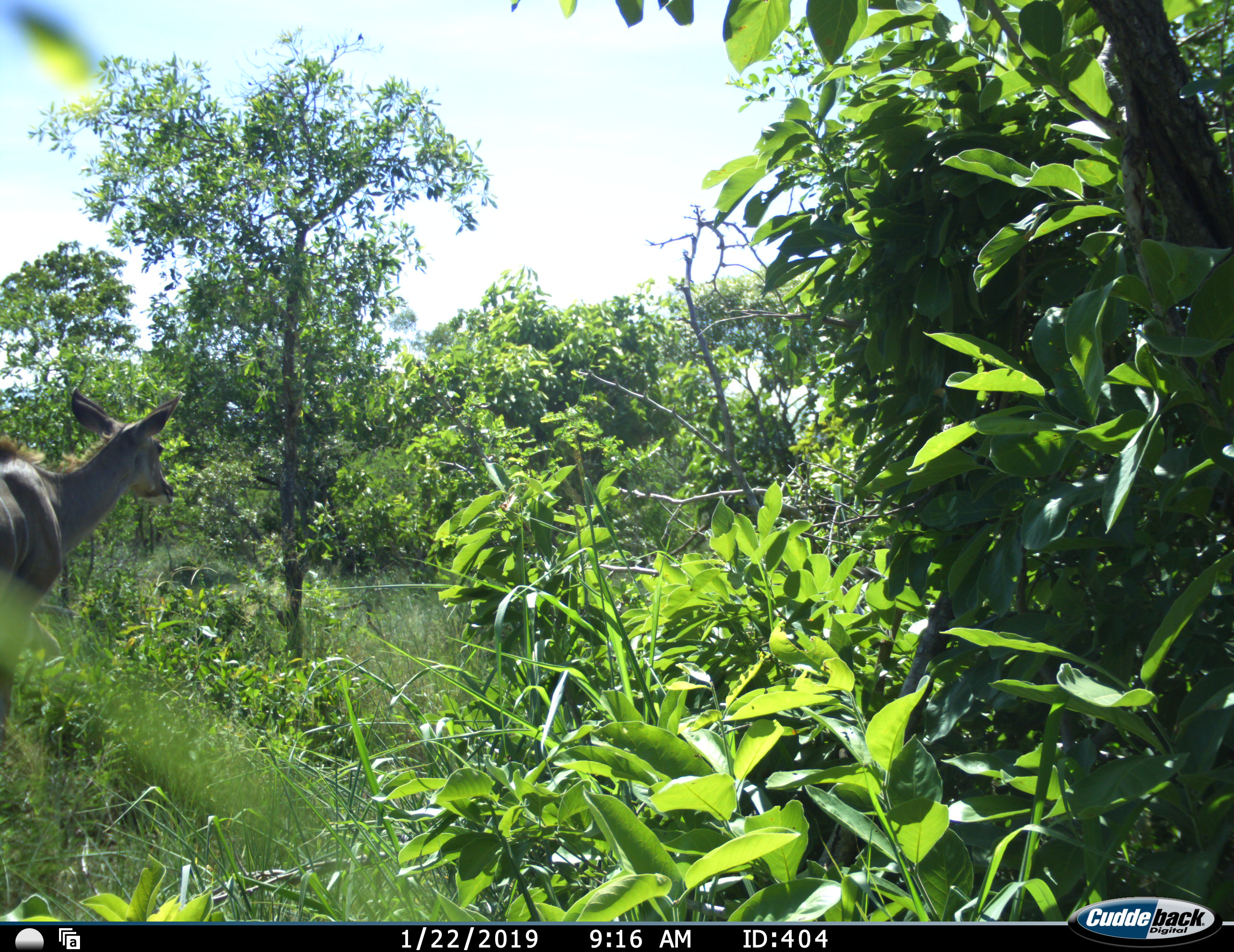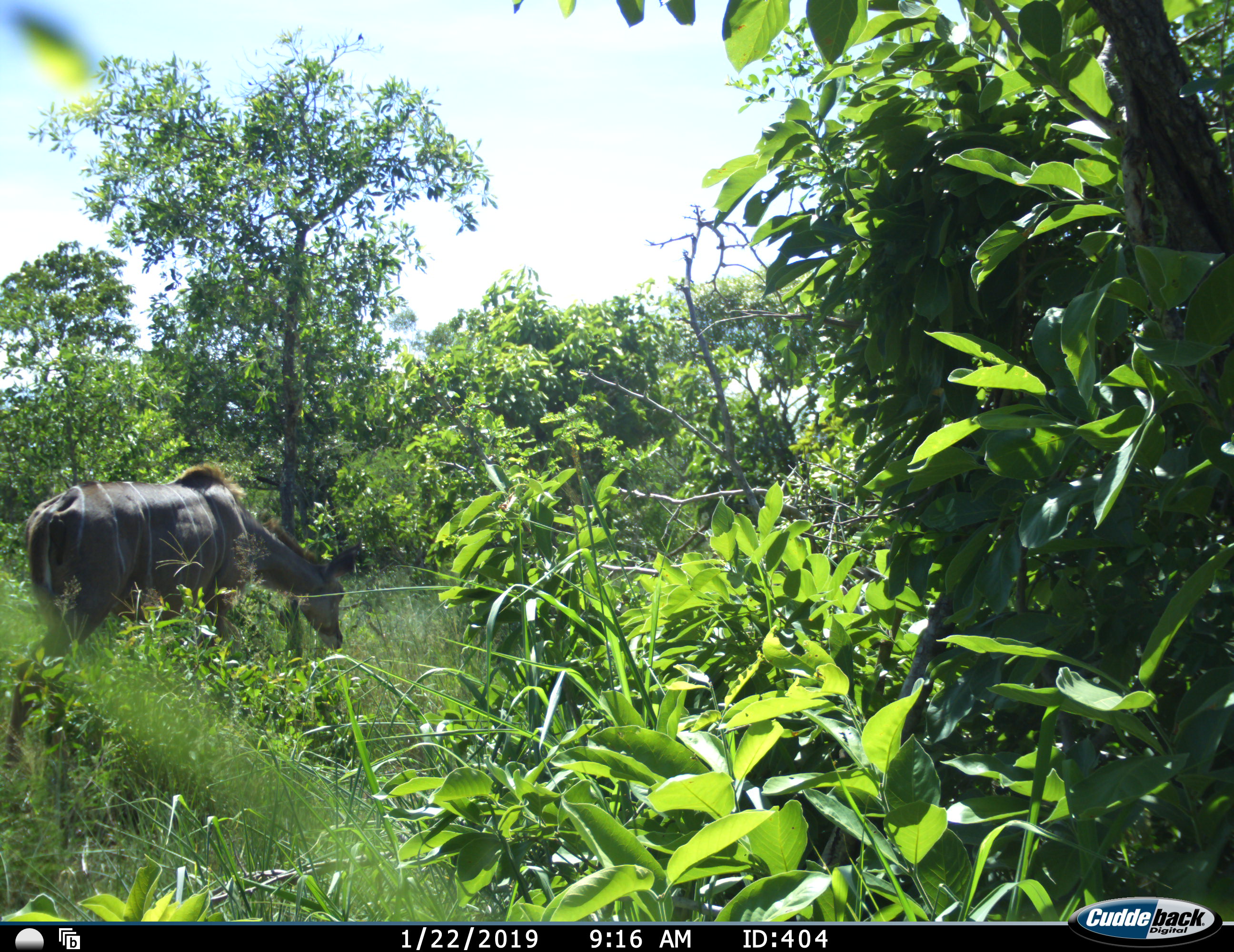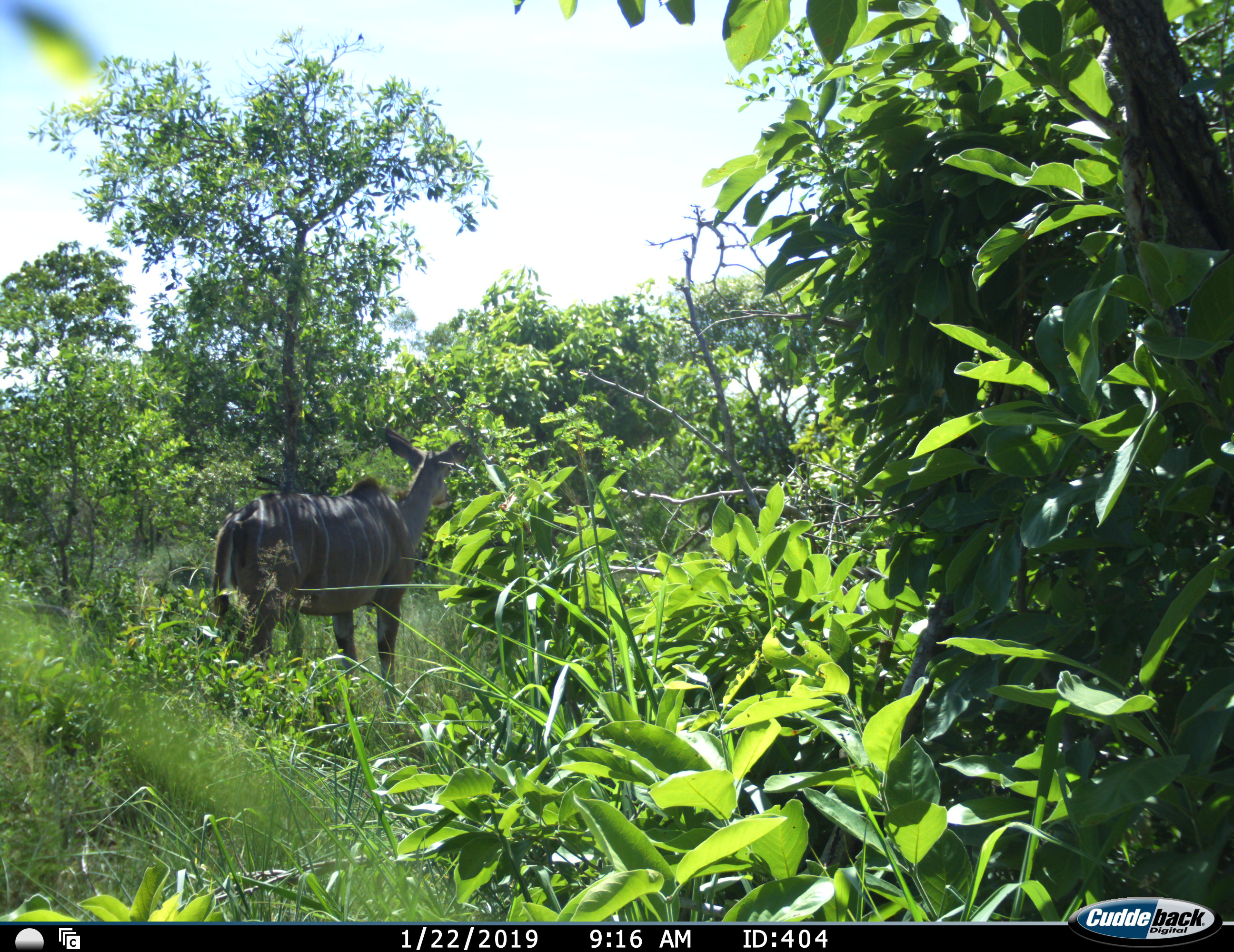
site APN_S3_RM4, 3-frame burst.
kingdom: Animalia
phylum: Chordata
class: Mammalia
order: Artiodactyla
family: Bovidae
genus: Tragelaphus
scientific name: Tragelaphus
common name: kudu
Kudu (Tragelaphus), count 1. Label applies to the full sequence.